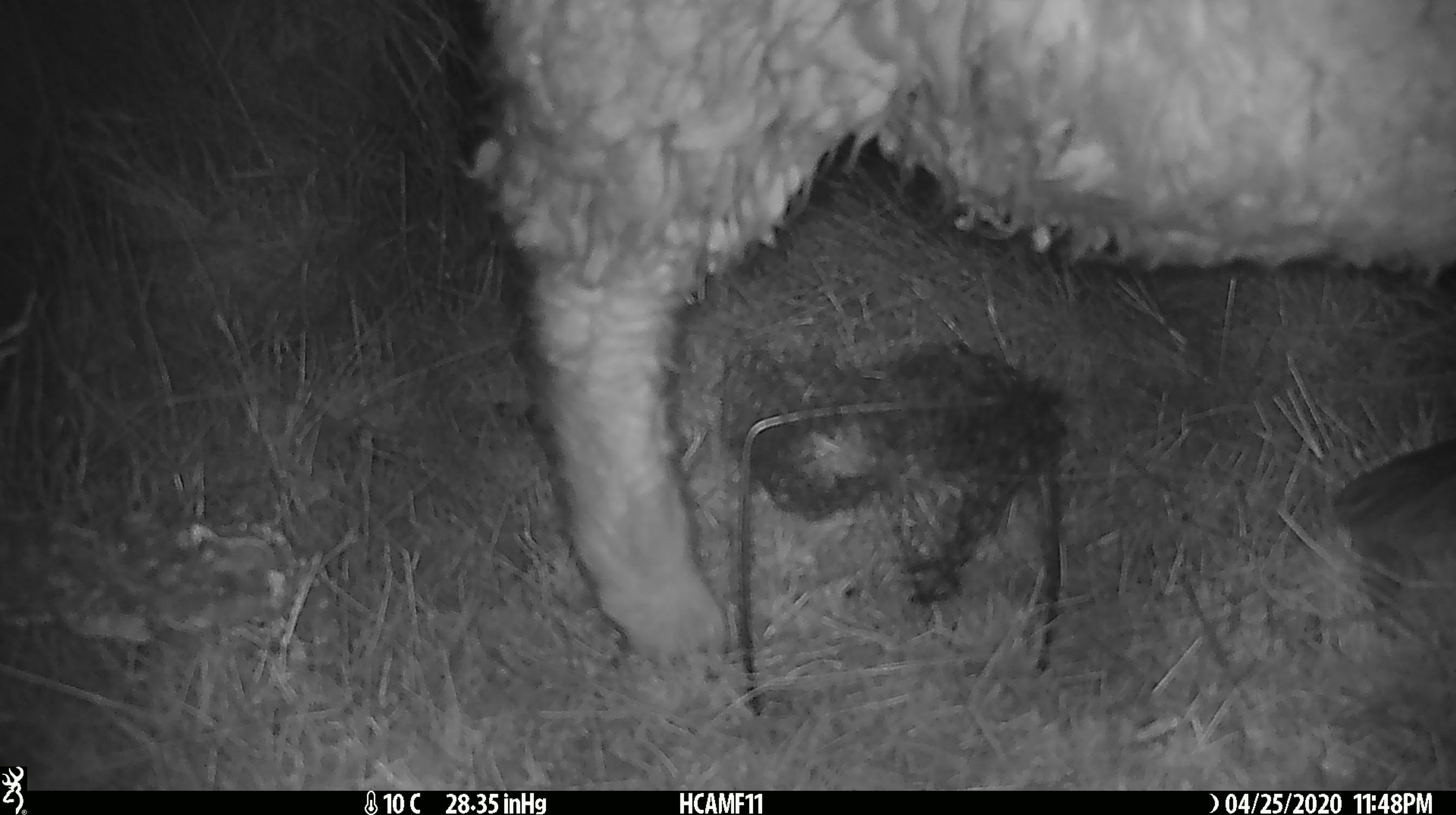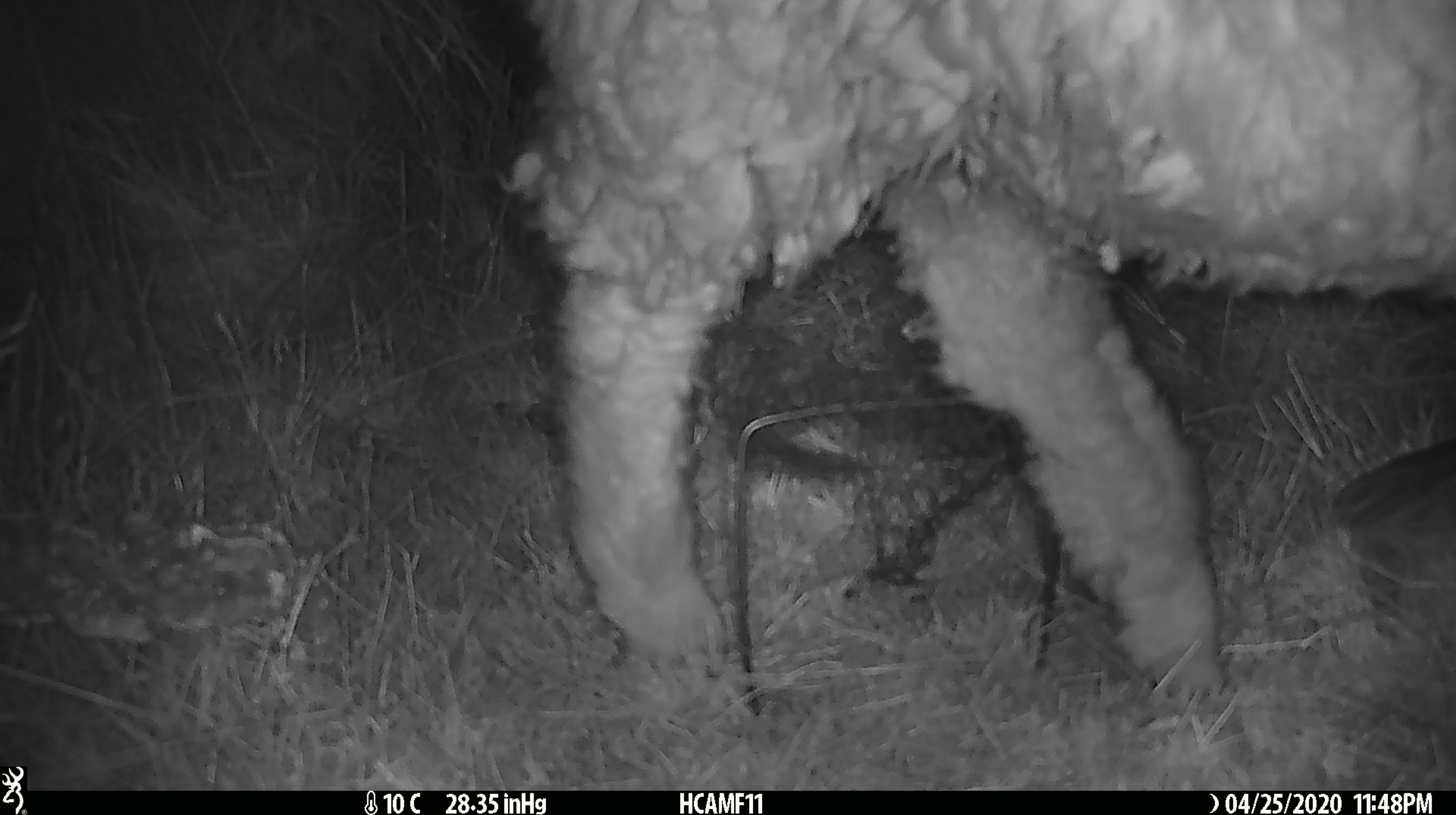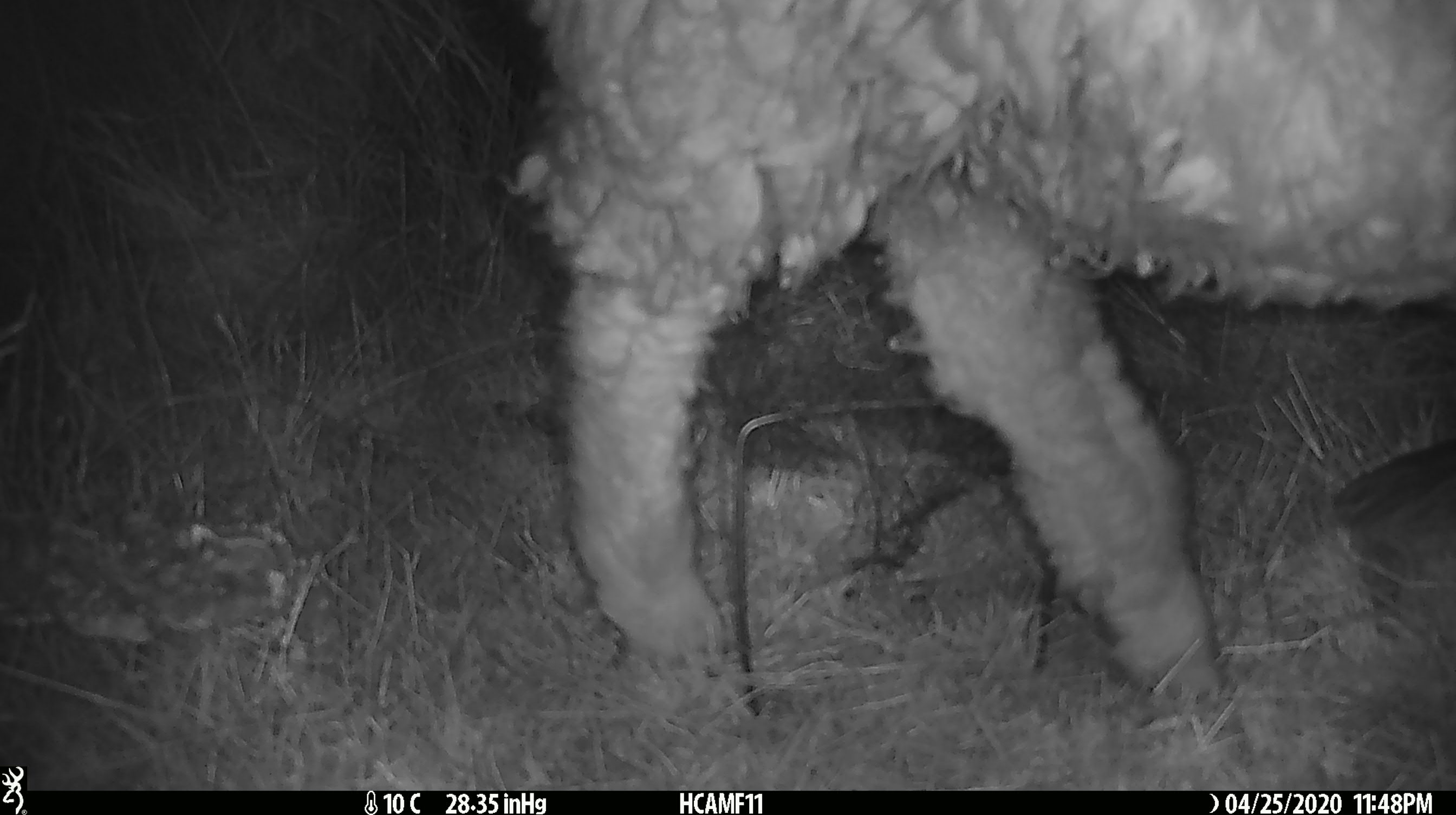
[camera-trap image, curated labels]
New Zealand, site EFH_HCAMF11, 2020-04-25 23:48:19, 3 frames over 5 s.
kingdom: Animalia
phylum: Chordata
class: Mammalia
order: Artiodactyla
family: Bovidae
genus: Ovis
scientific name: Ovis aries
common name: domestic sheep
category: sheep